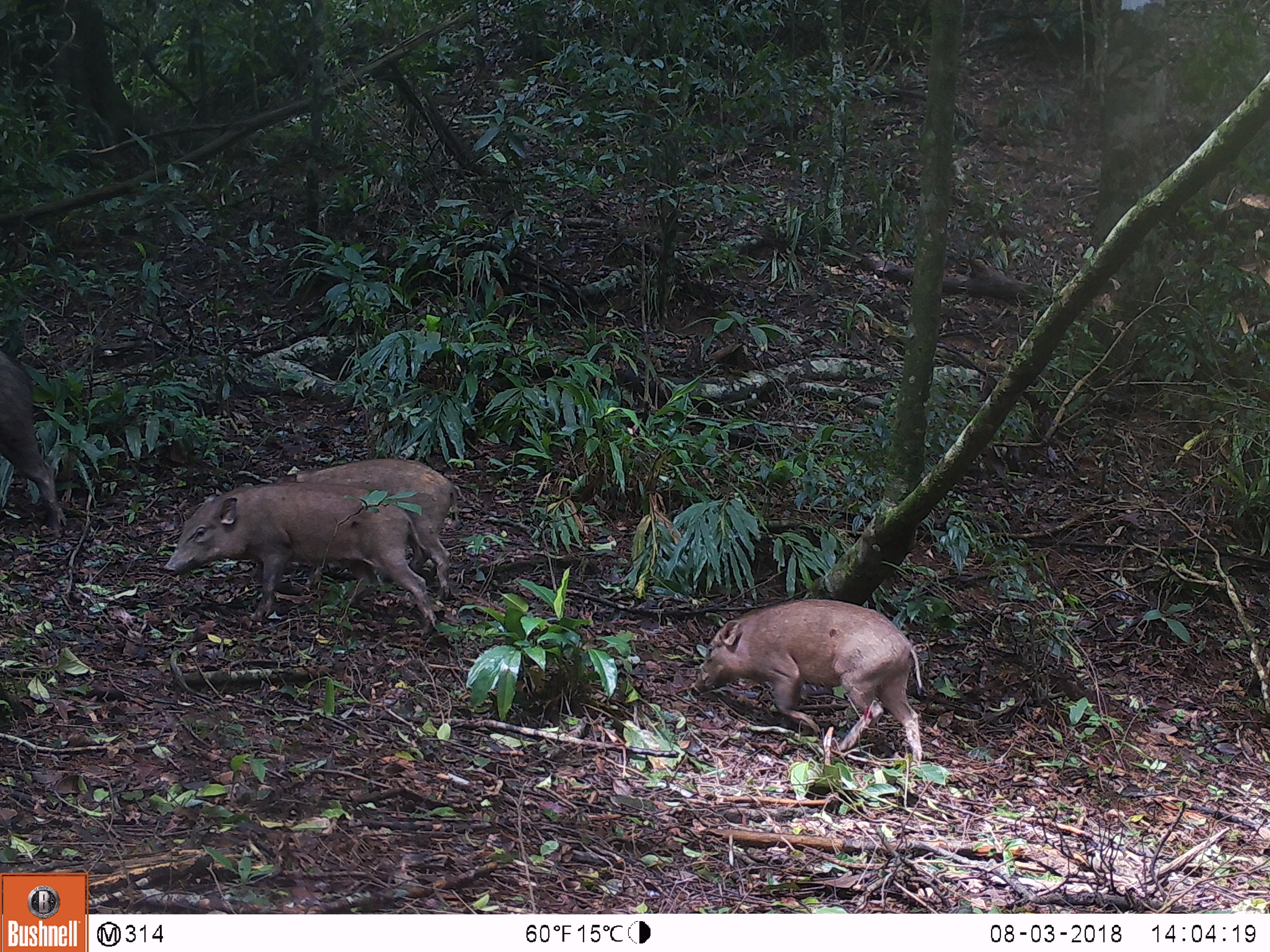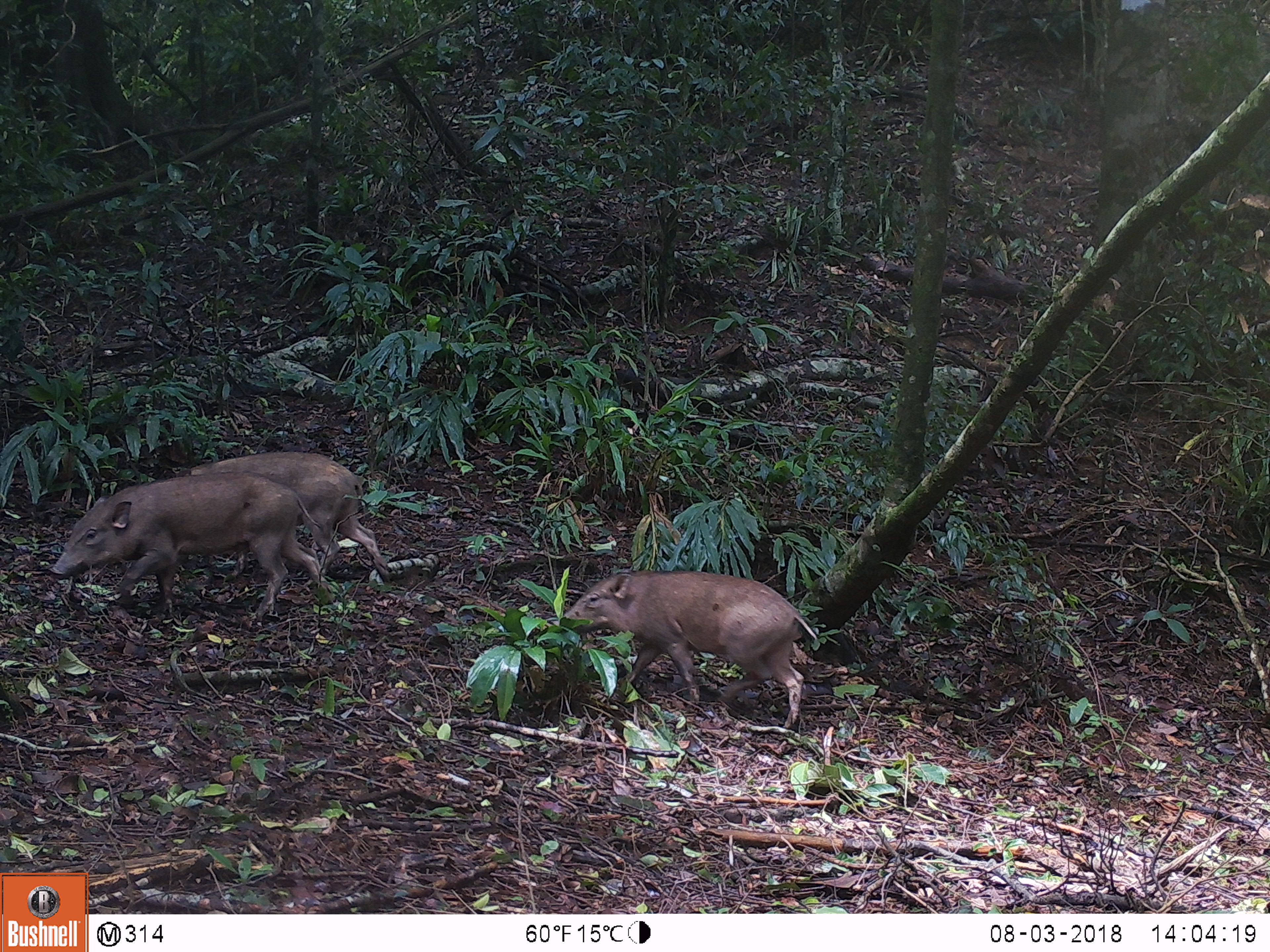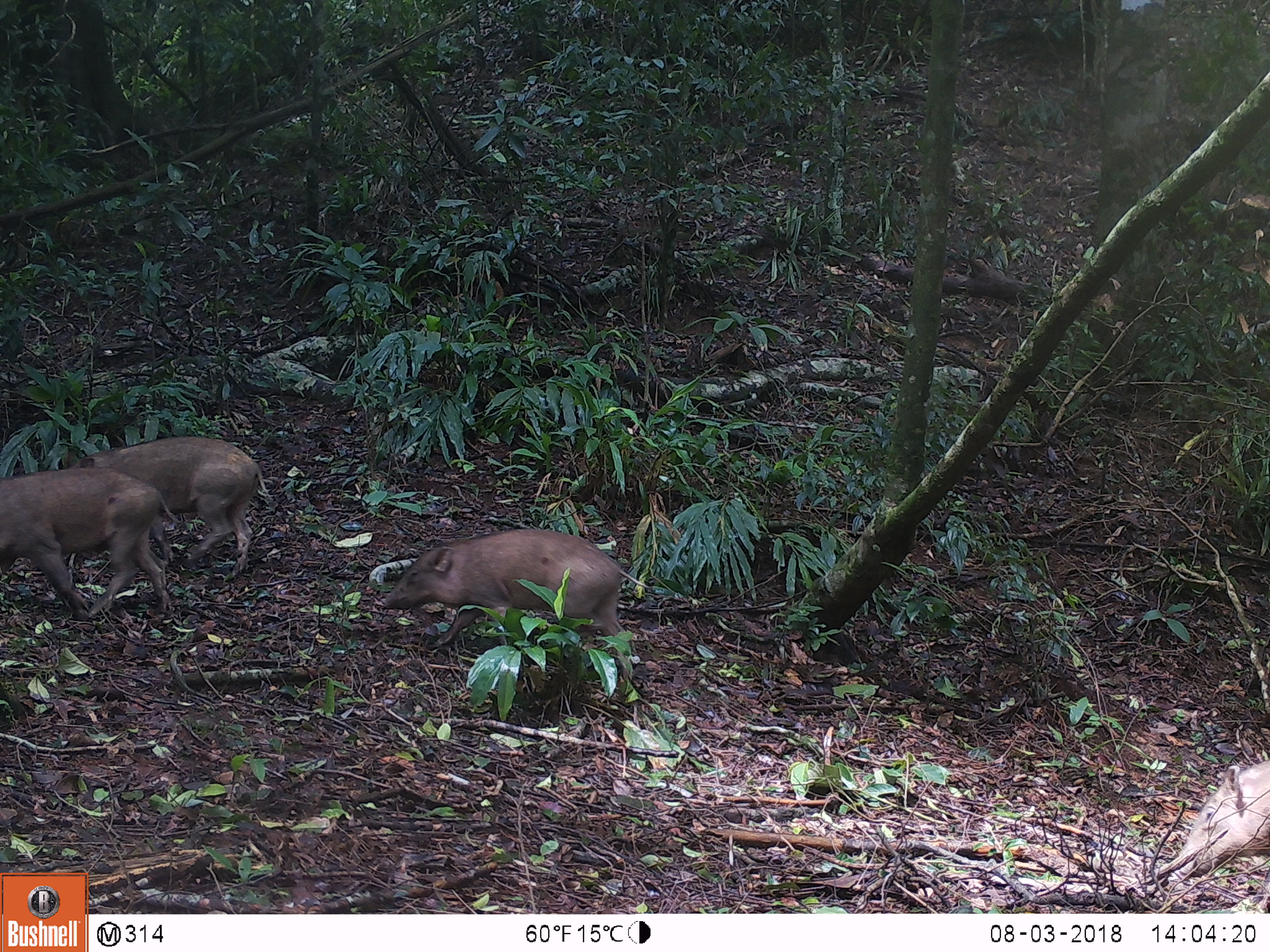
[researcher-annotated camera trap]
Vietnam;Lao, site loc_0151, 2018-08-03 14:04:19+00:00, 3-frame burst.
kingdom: Animalia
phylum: Chordata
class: Mammalia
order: Artiodactyla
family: Suidae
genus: Sus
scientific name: Sus scrofa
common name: eurasian wild pig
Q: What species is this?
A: Eurasian wild pig (Sus scrofa).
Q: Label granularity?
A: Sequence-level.